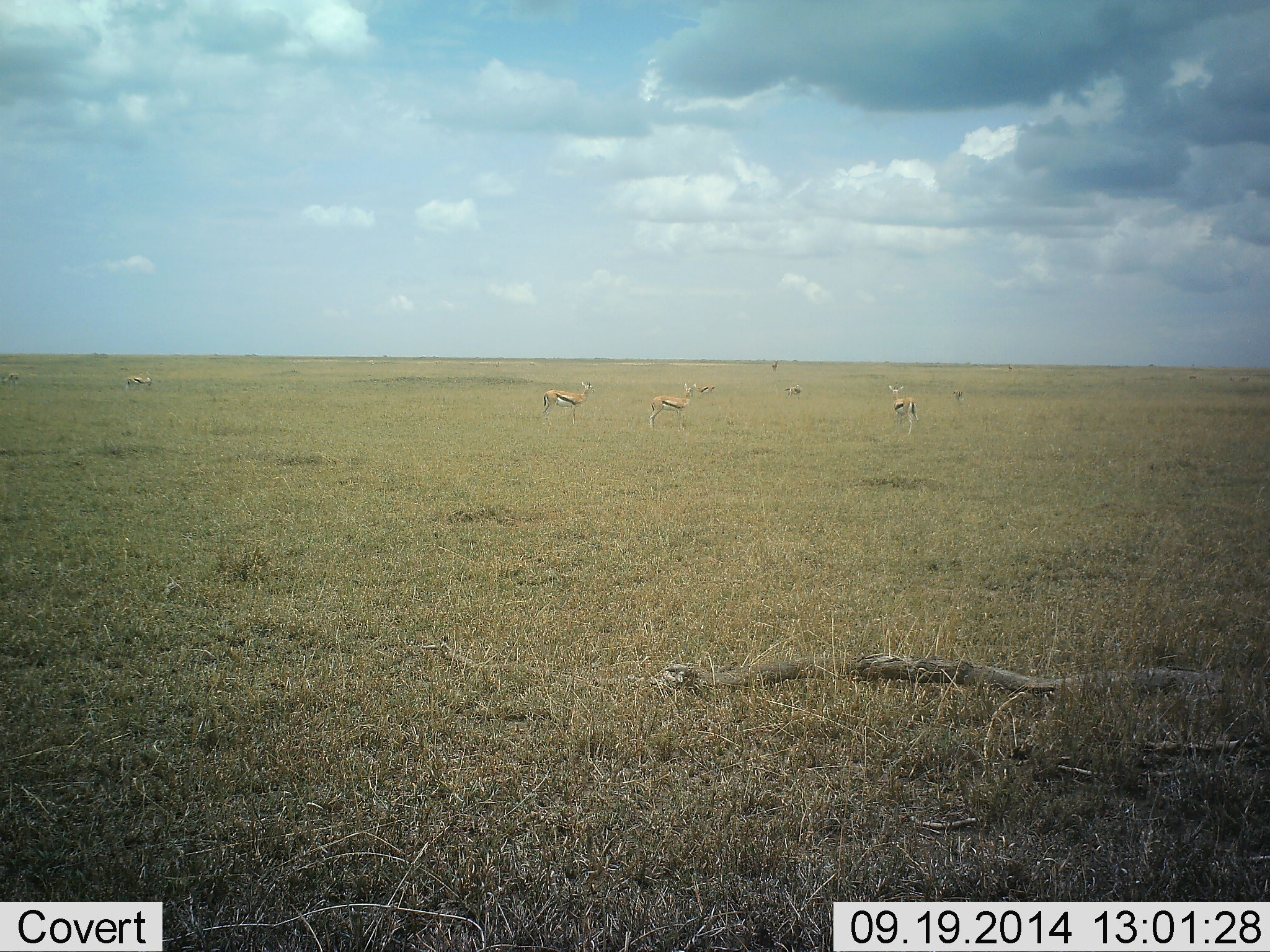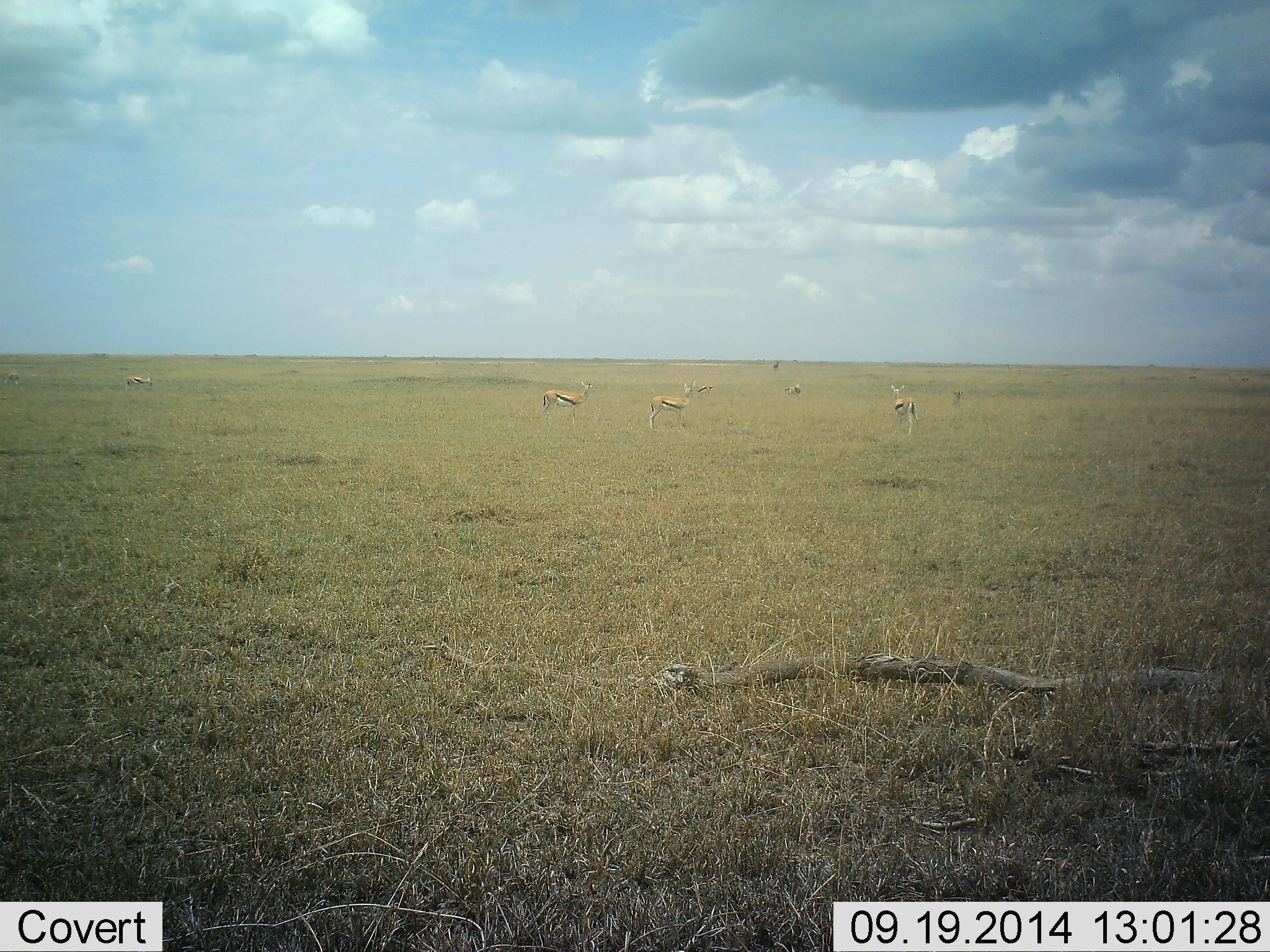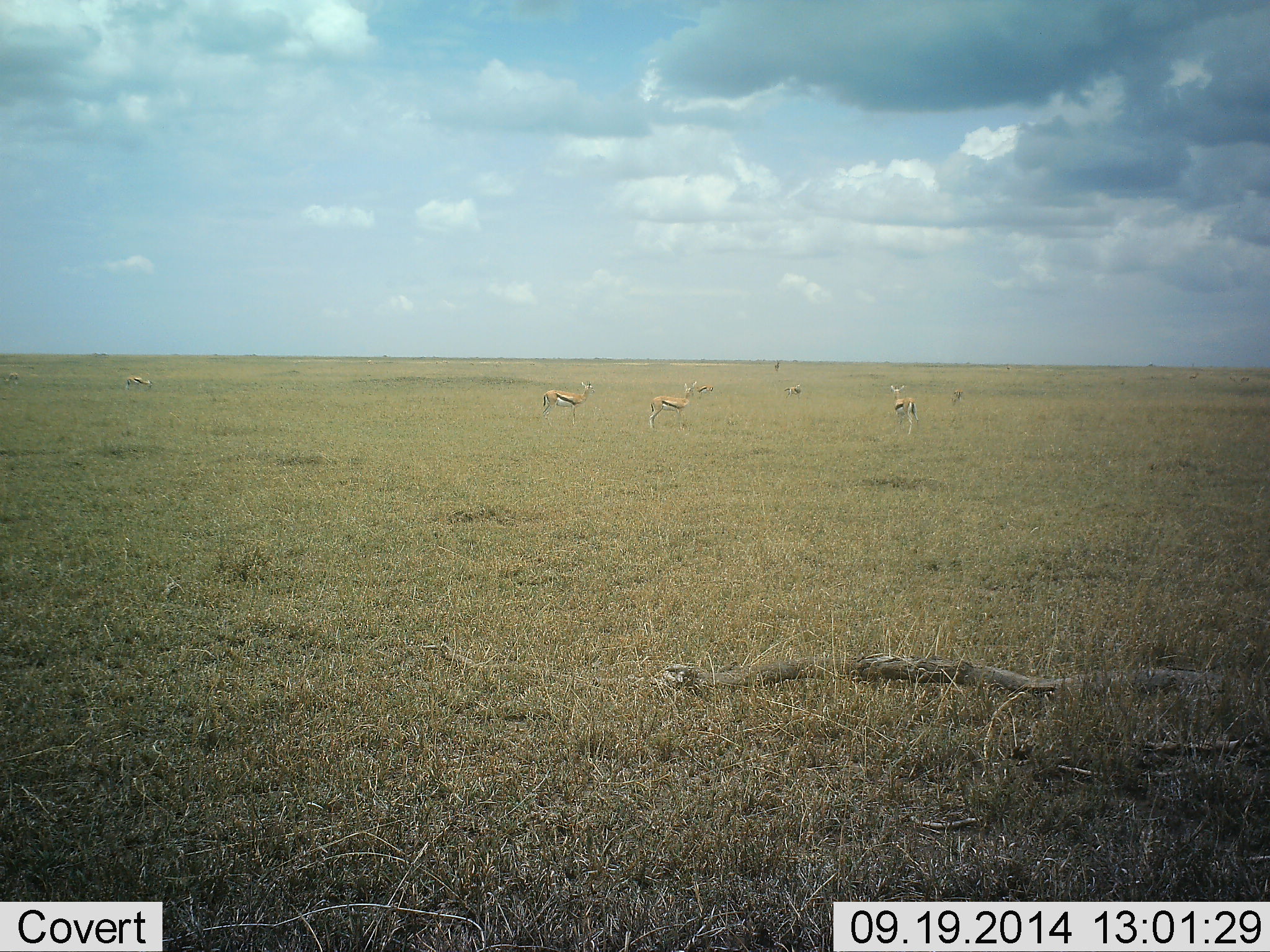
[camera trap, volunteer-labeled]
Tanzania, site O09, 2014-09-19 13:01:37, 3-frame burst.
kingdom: Animalia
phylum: Chordata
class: Mammalia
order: Artiodactyla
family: Bovidae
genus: Eudorcas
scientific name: Eudorcas thomsonii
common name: thomson's gazelle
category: gazellethomsons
Gazellethomsons (thomson's gazelle) (Eudorcas thomsonii), count 9. Behavior (volunteer vote fractions): standing 82%, resting 0%, moving 36%, interacting 0%. Young present (vote fraction): 0%. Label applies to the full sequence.